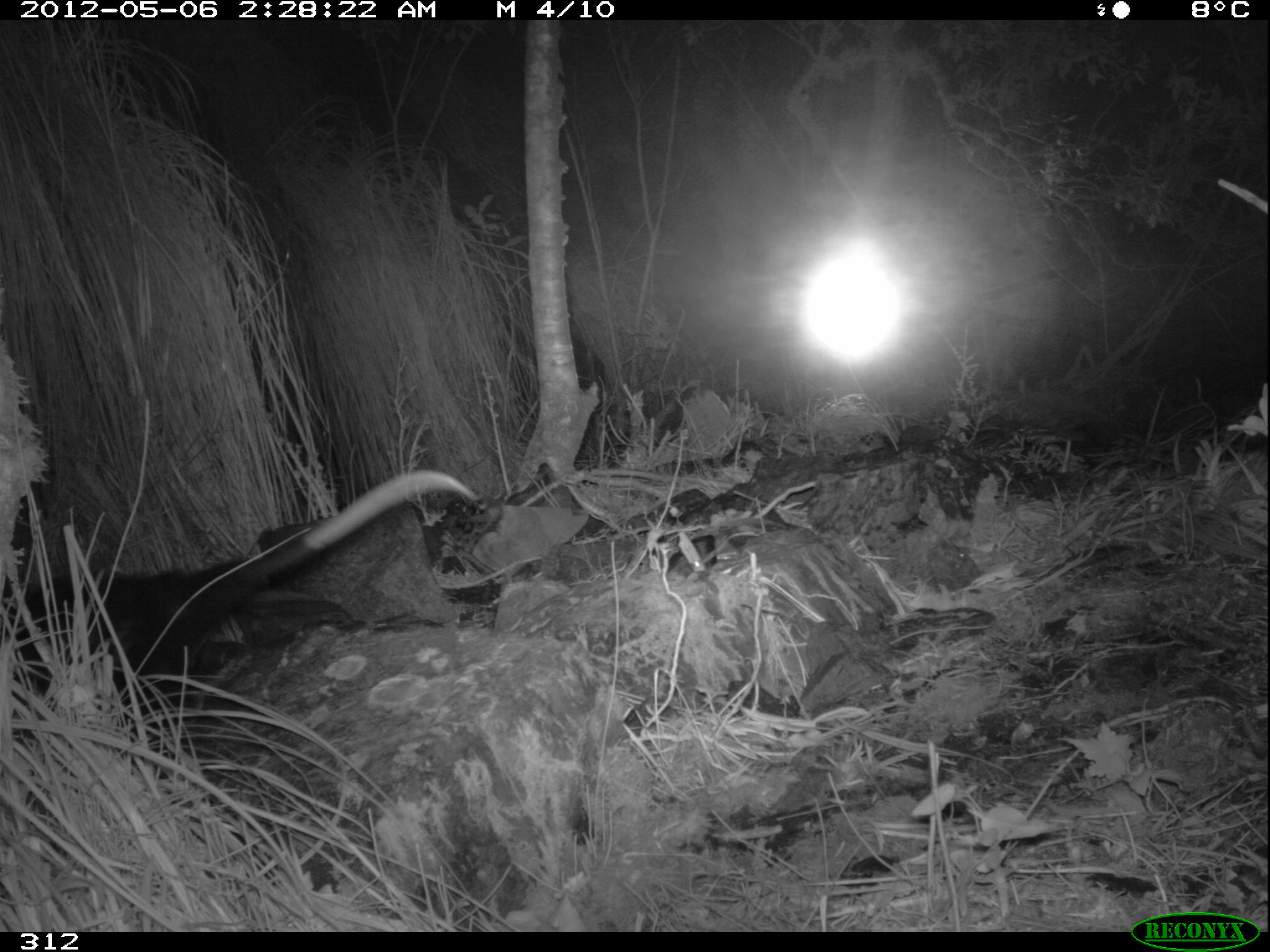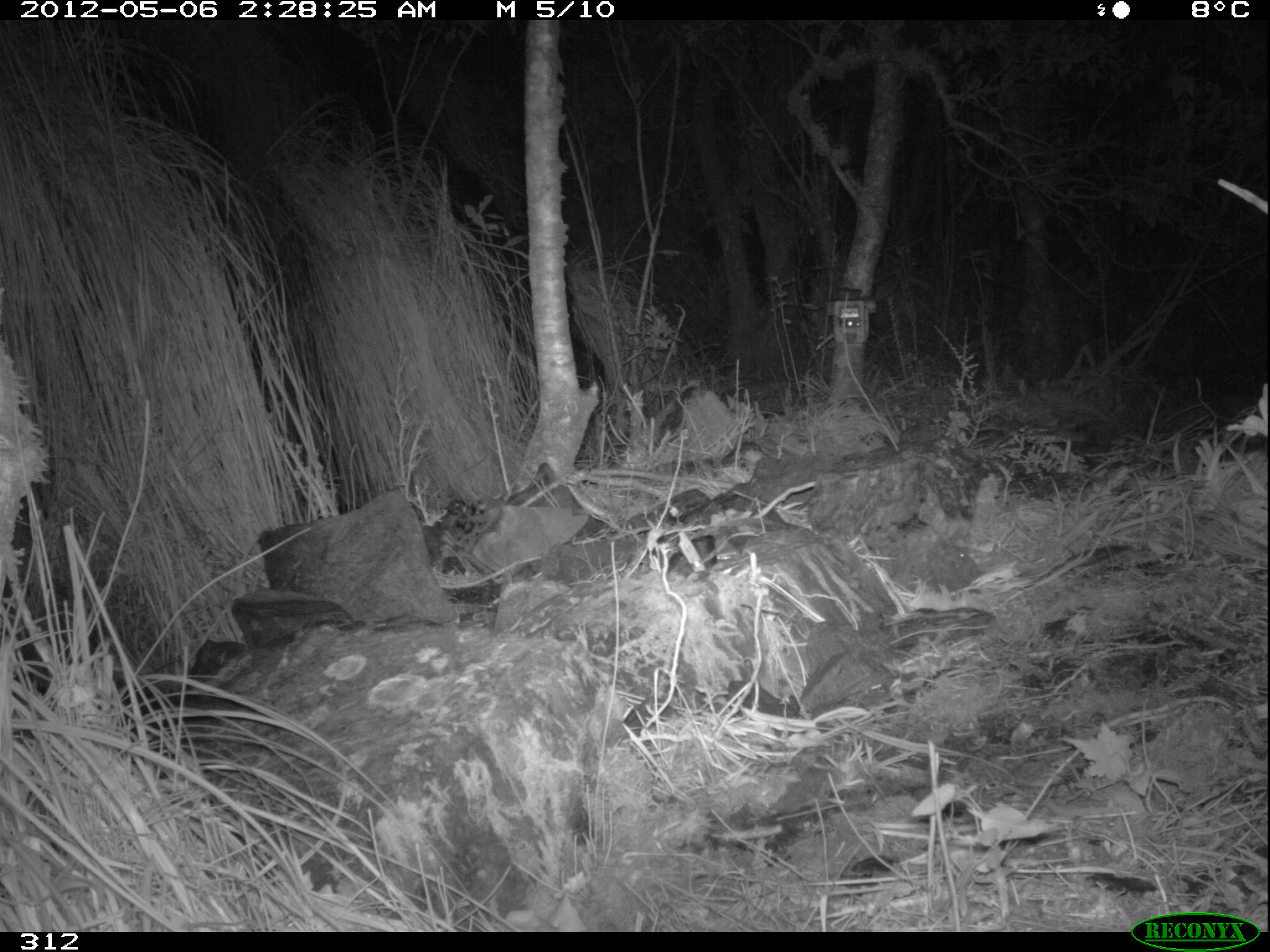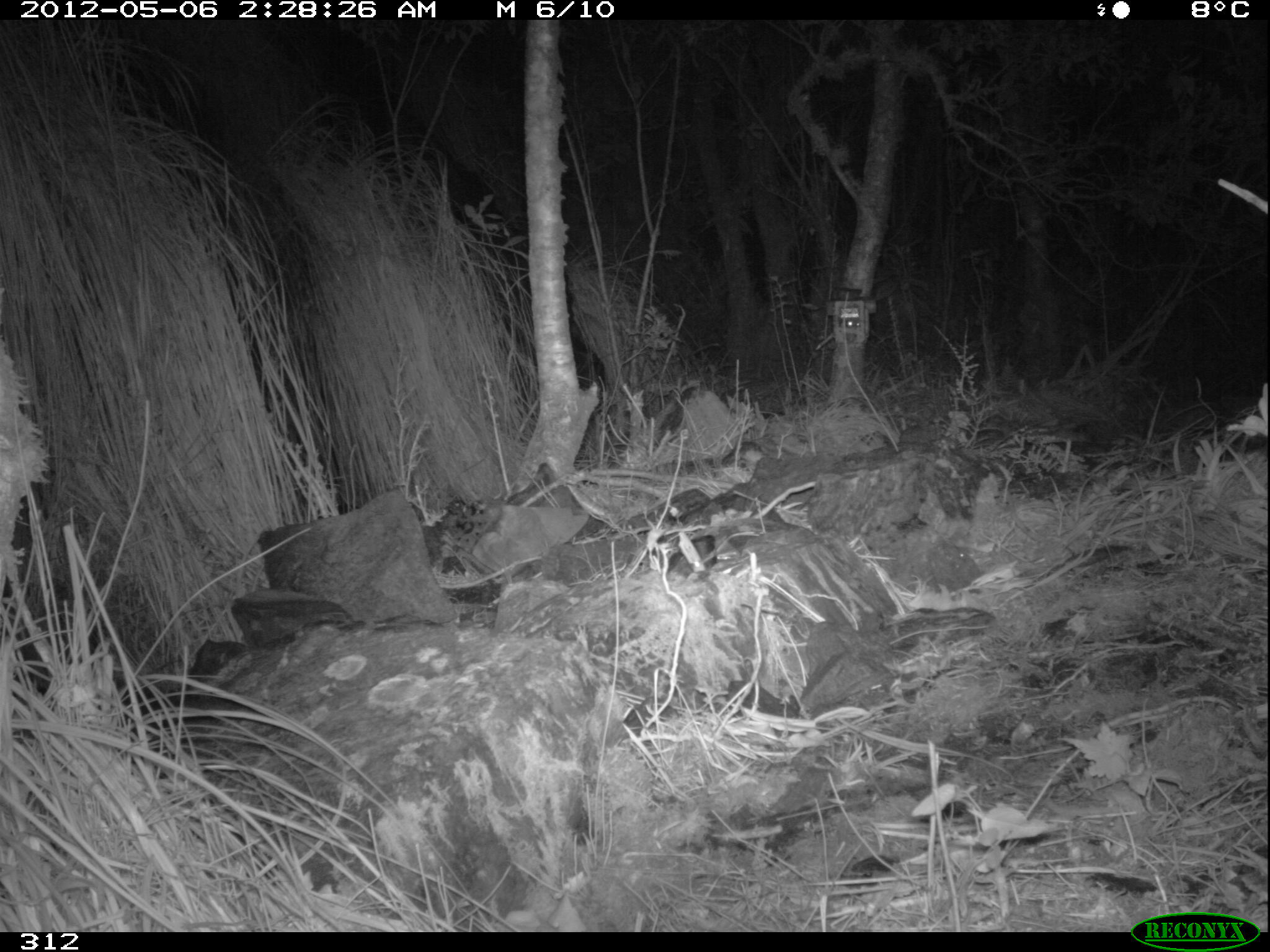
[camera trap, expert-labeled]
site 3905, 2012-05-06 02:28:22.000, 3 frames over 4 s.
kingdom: Animalia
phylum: Chordata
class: Mammalia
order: Didelphimorphia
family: Didelphidae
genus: Didelphis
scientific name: Didelphis pernigra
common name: andean white-eared opossum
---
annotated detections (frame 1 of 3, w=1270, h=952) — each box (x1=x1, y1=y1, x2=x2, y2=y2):
didelphis pernigra: (x1=0, y1=469, x2=480, y2=724)